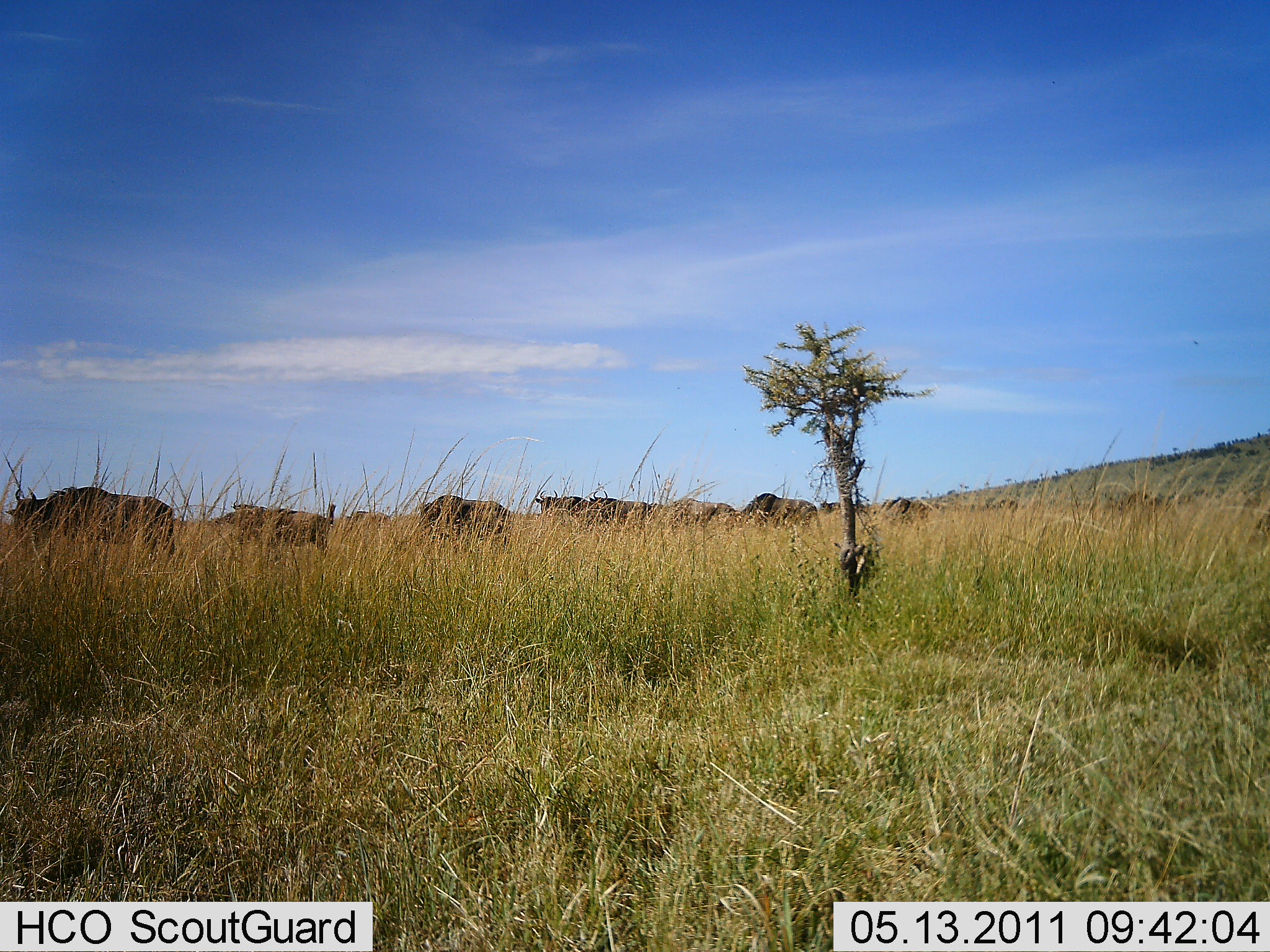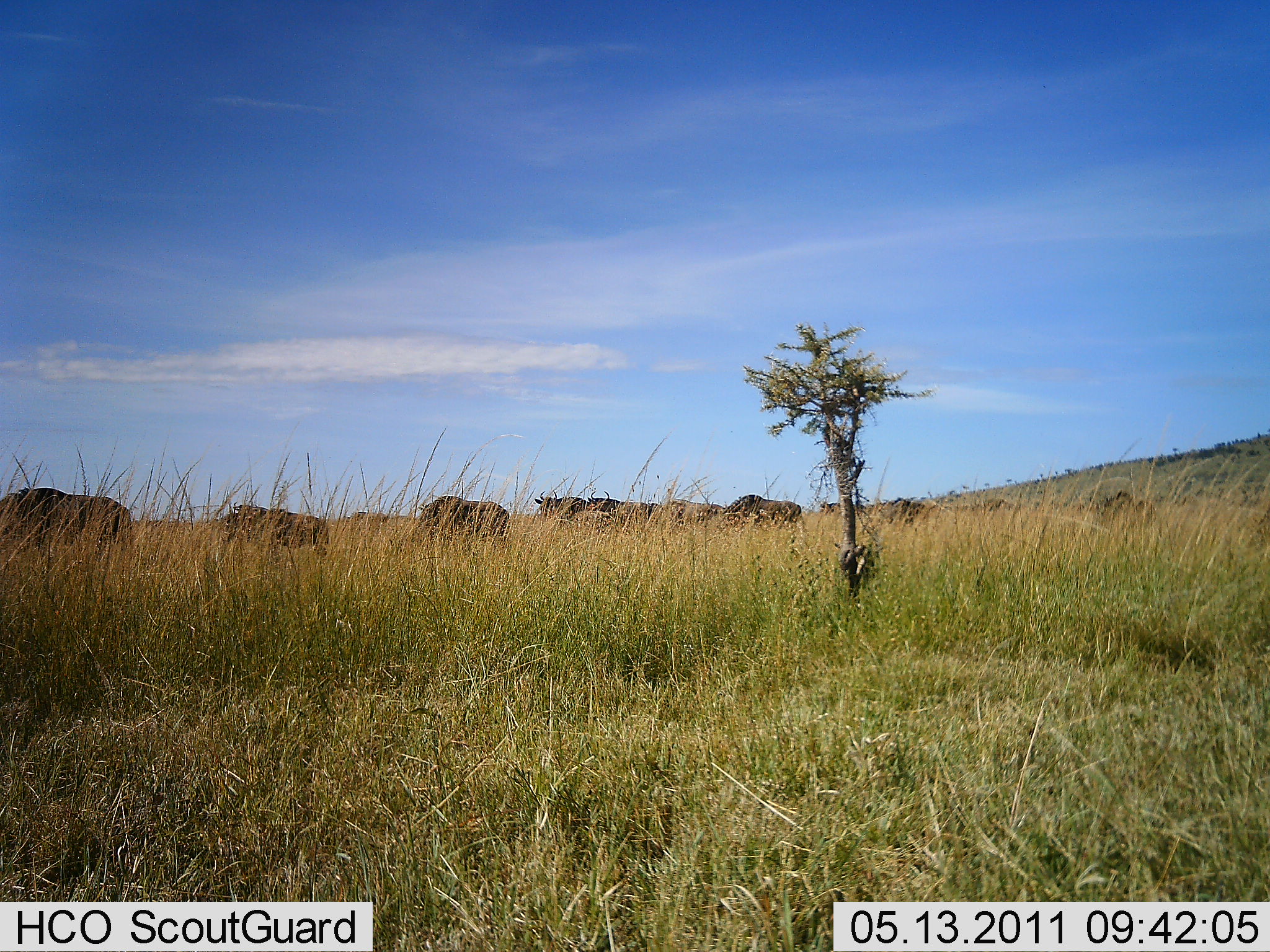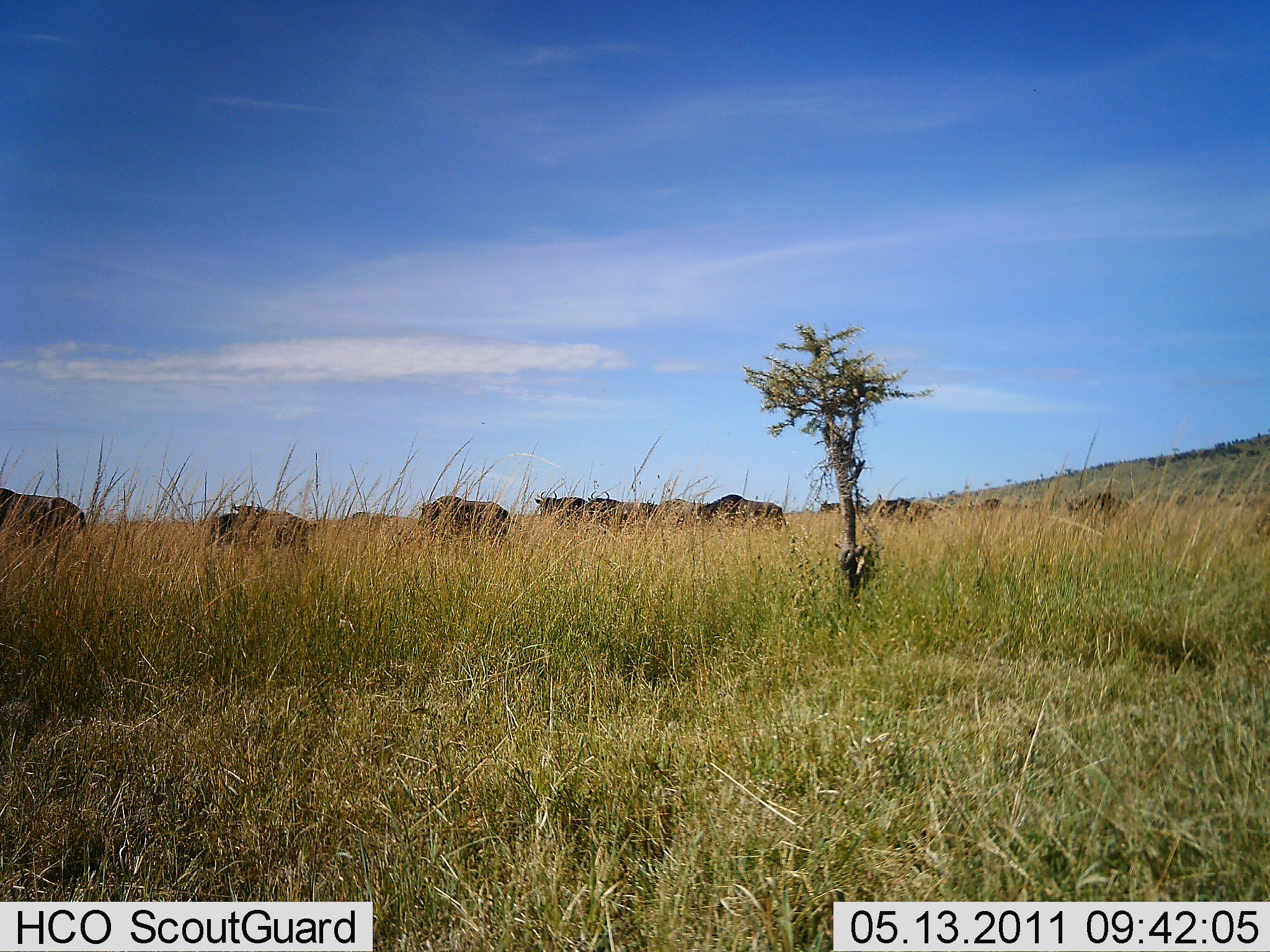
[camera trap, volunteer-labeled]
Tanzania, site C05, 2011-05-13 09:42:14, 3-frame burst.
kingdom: Animalia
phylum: Chordata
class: Mammalia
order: Artiodactyla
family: Bovidae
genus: Connochaetes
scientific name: Connochaetes taurinus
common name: blue wildebeest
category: wildebeest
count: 11-50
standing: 42%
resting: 0%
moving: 92%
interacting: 0%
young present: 0%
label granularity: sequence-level